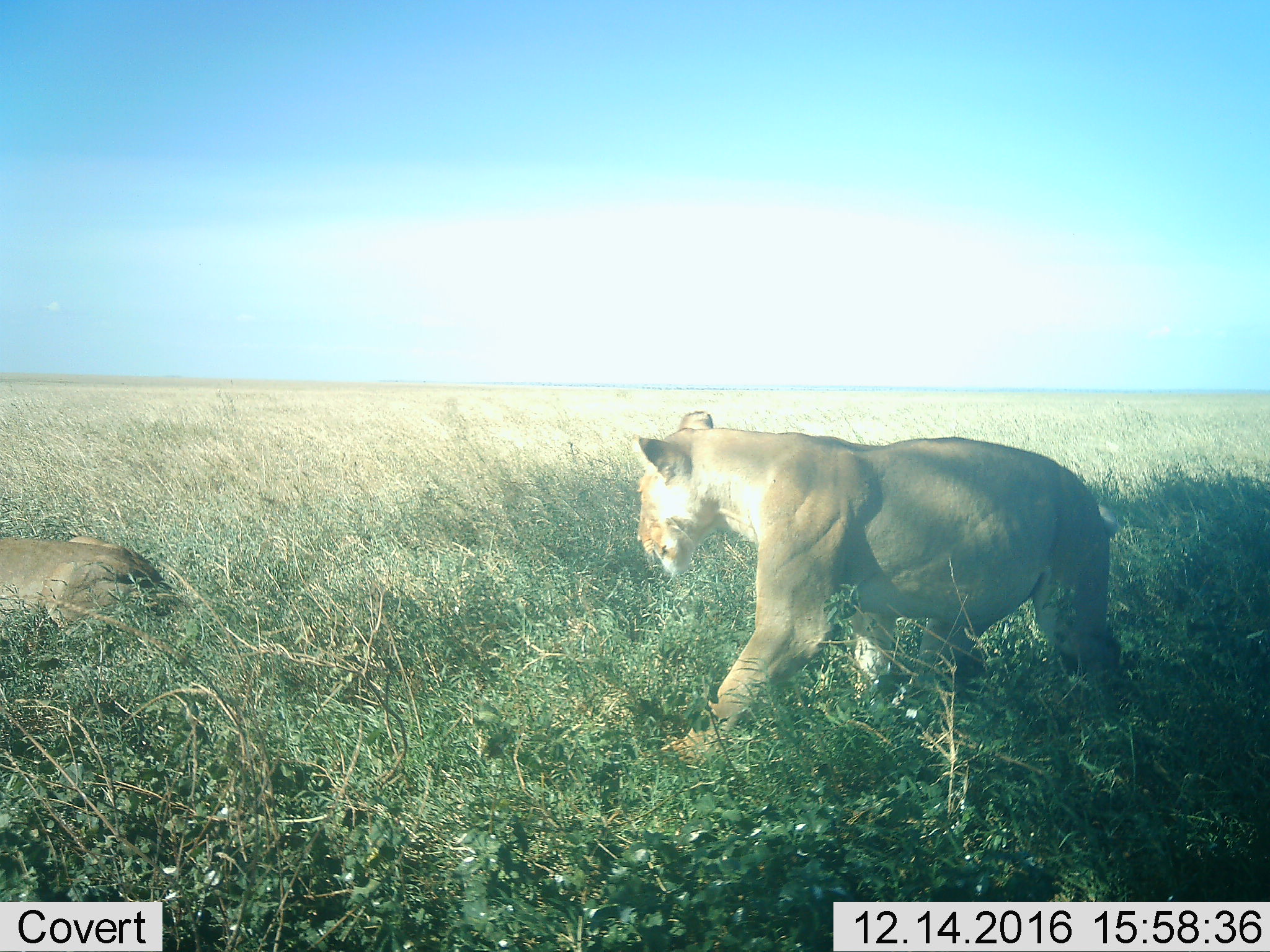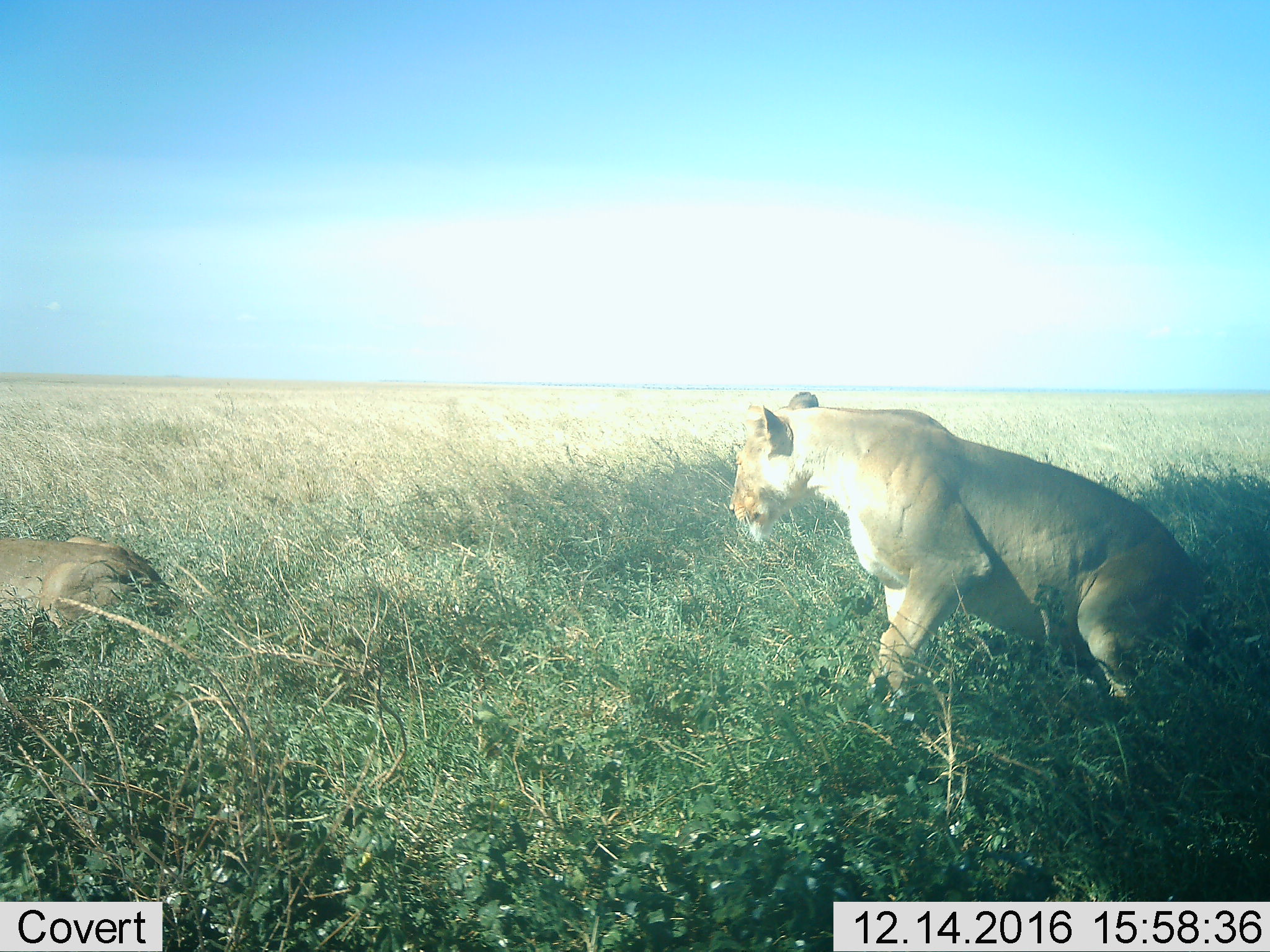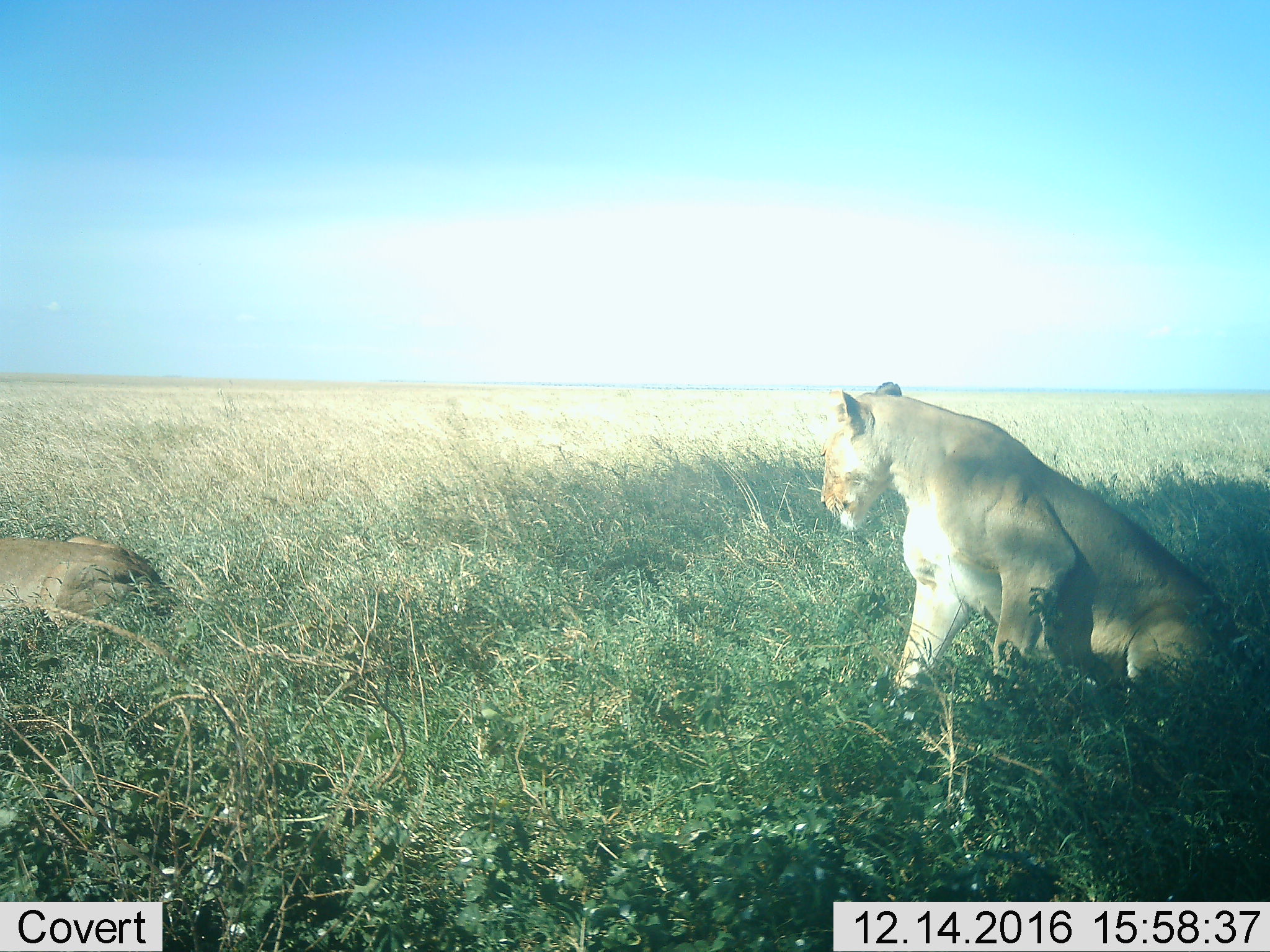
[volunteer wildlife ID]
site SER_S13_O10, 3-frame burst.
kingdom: Animalia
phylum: Chordata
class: Mammalia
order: Carnivora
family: Felidae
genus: Panthera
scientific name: Panthera leo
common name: lion female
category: lionfemale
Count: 2.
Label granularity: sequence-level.